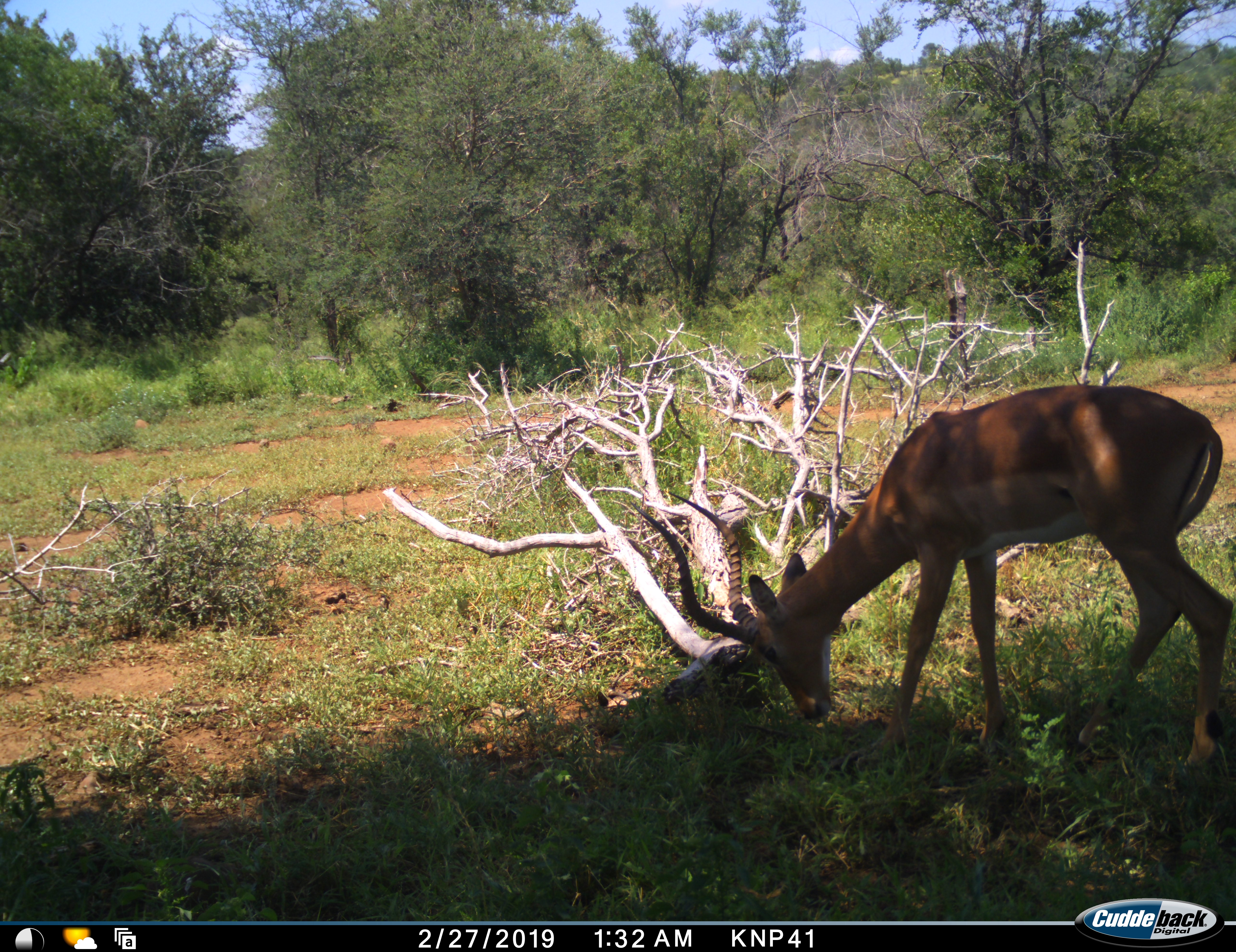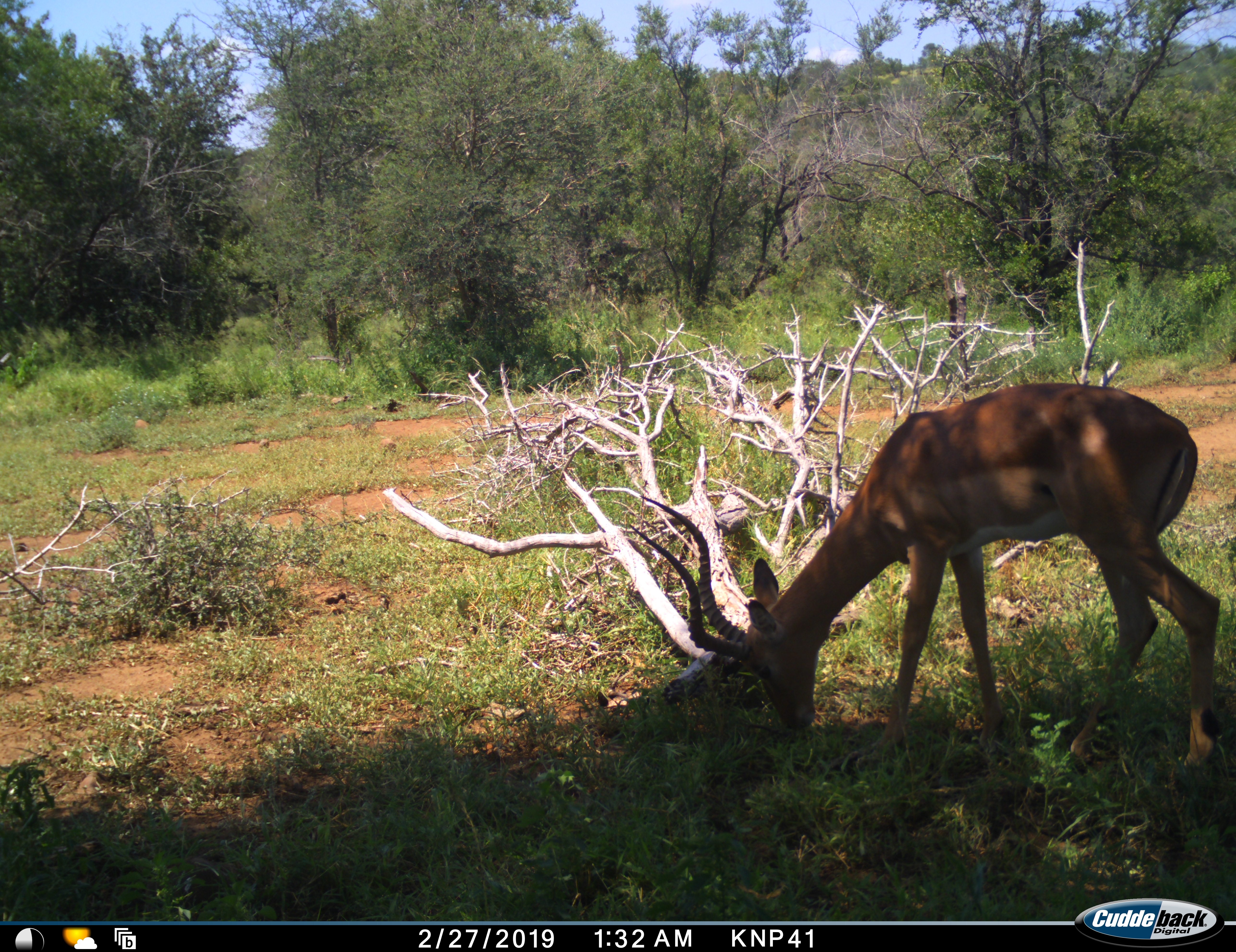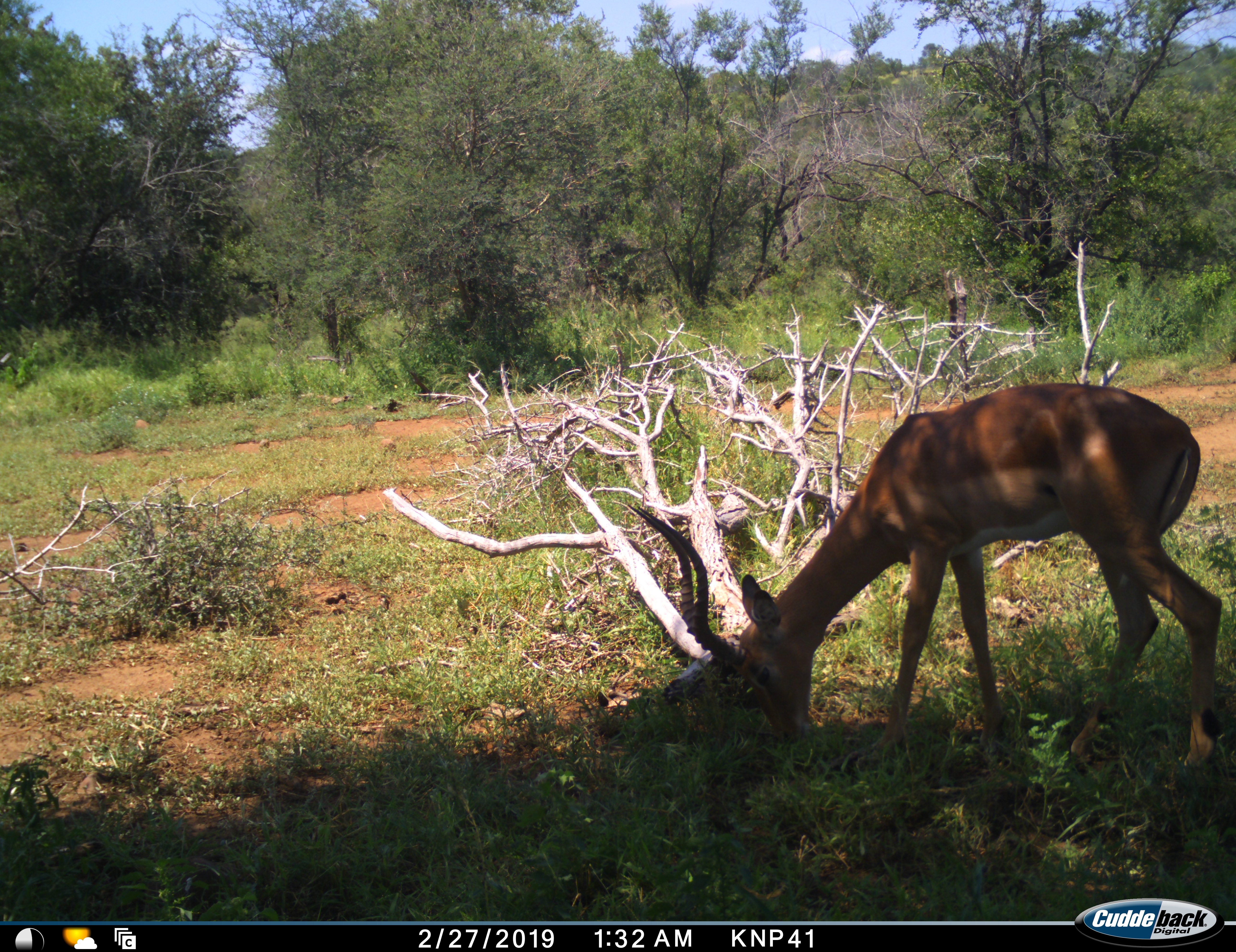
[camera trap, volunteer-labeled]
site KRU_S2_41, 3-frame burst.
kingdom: Animalia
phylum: Chordata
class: Mammalia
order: Artiodactyla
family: Bovidae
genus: Aepyceros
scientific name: Aepyceros melampus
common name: impala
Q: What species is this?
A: Impala (Aepyceros melampus).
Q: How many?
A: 1.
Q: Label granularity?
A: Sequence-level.